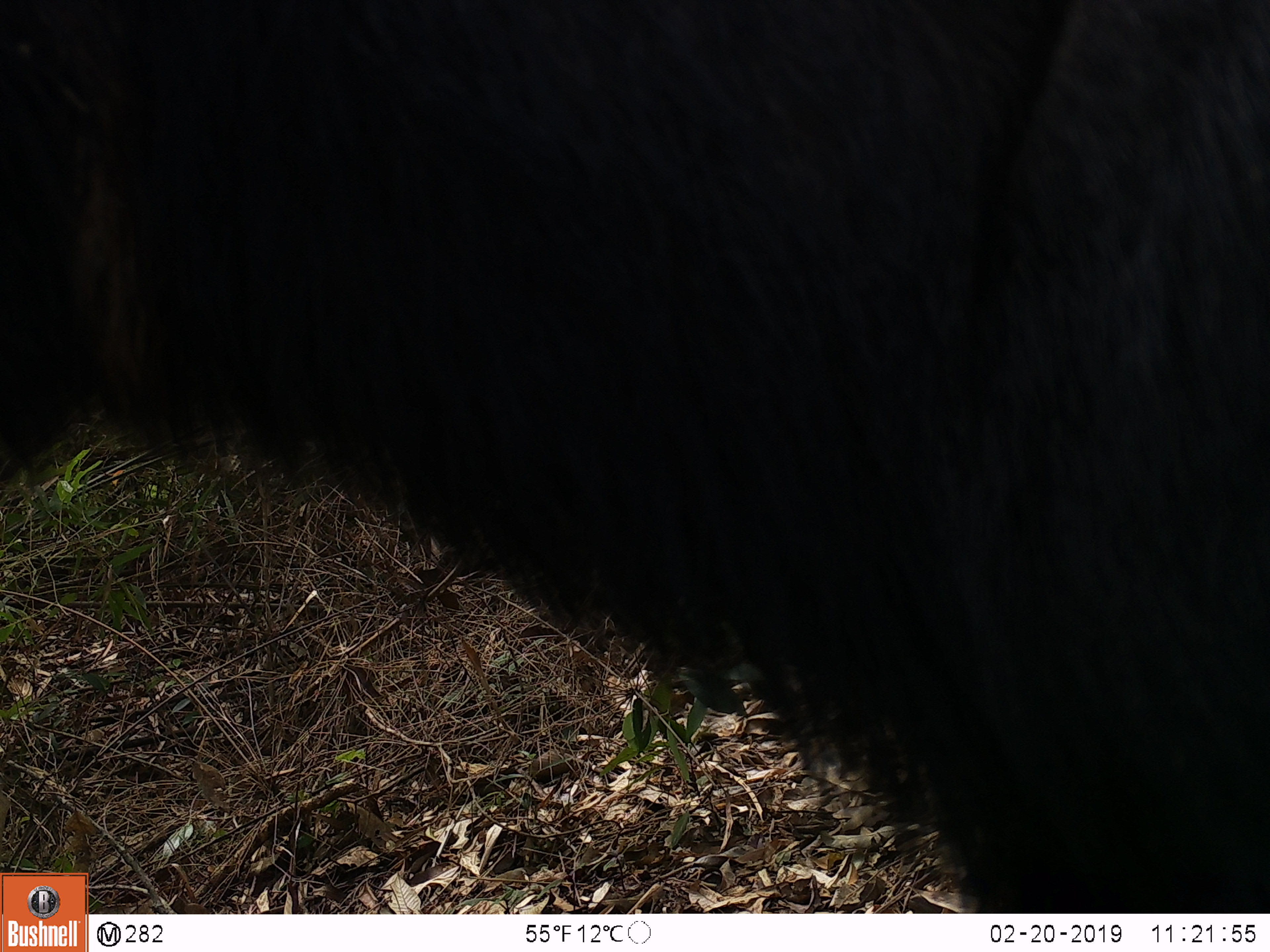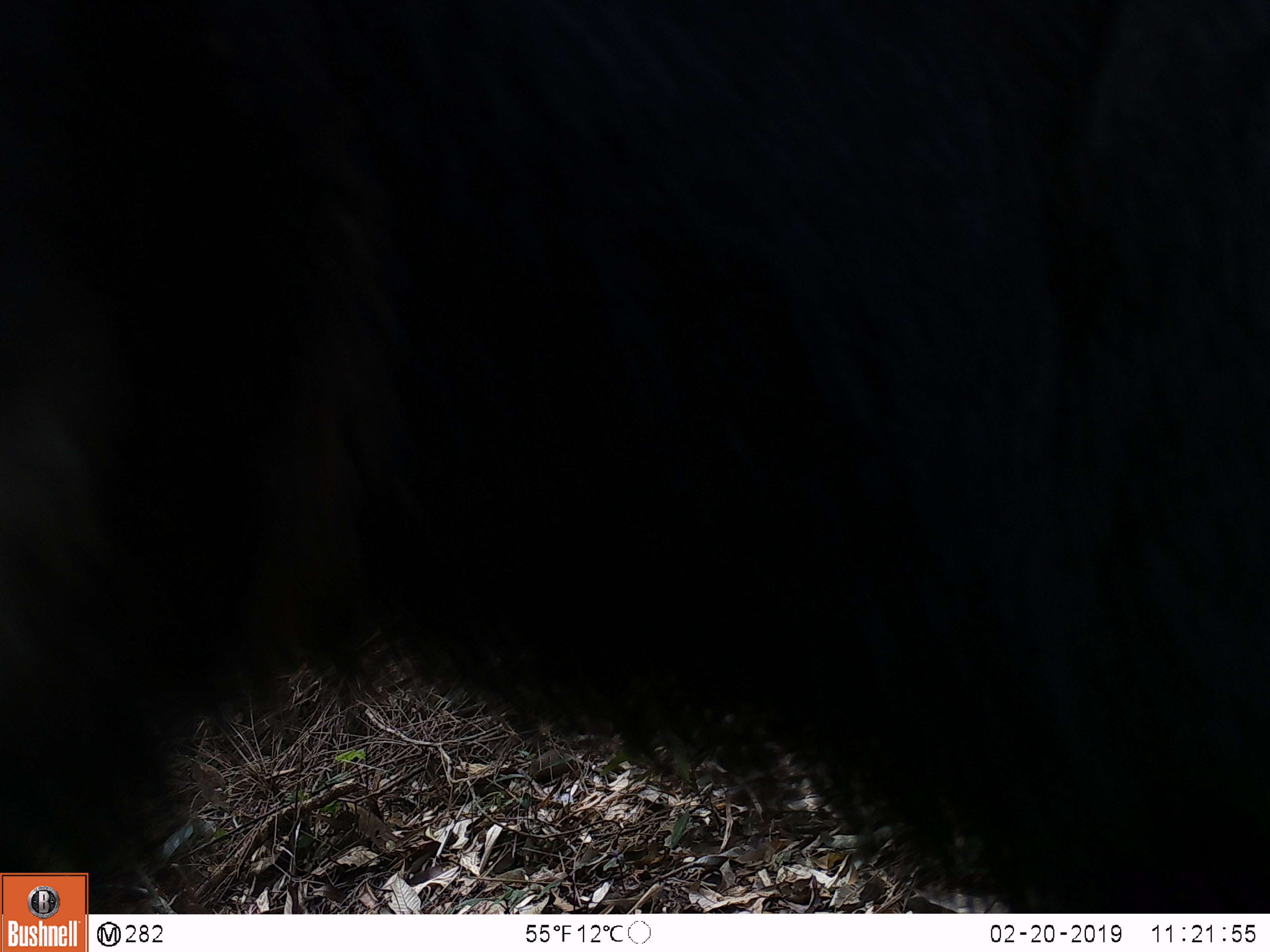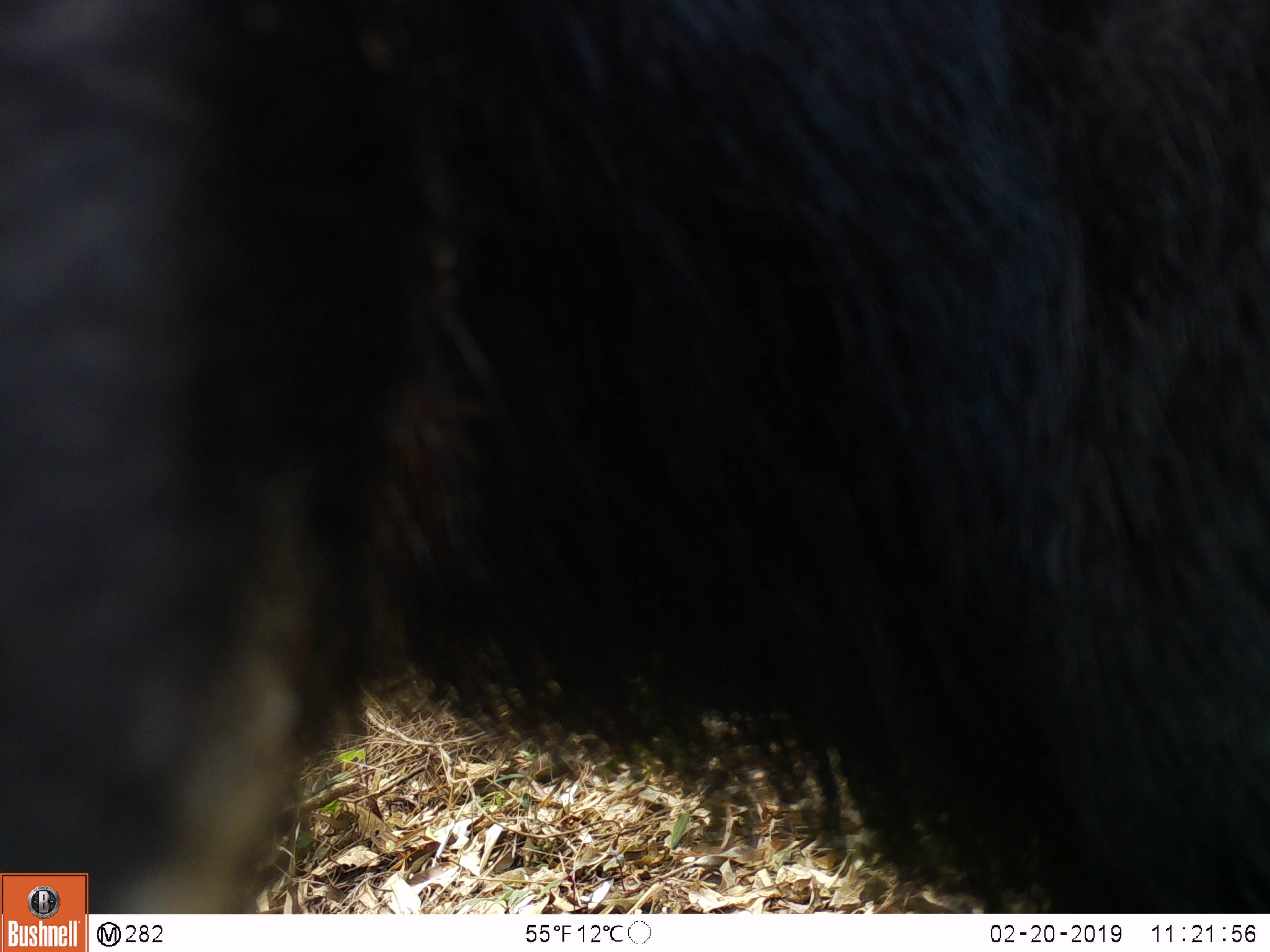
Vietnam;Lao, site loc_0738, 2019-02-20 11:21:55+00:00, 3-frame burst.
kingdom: Animalia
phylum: Chordata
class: Mammalia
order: Artiodactyla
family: Bovidae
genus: Capricornis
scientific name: Capricornis sumatraensis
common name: chinese serow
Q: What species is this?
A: Chinese serow (Capricornis sumatraensis).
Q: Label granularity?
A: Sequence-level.